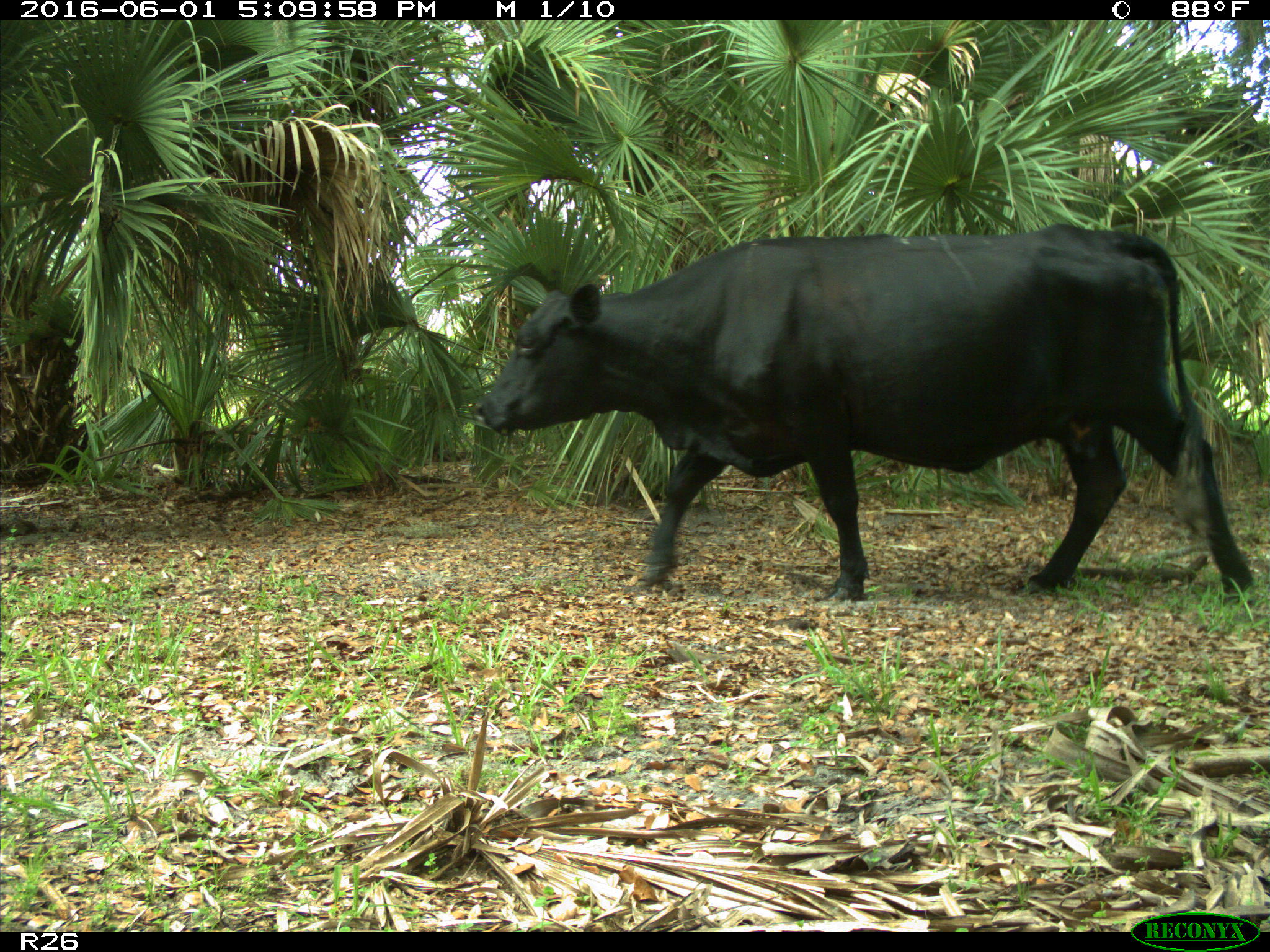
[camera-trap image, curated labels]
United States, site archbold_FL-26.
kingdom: Animalia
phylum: Chordata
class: Mammalia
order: Artiodactyla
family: Bovidae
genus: Bos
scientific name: Bos taurus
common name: domestic cow